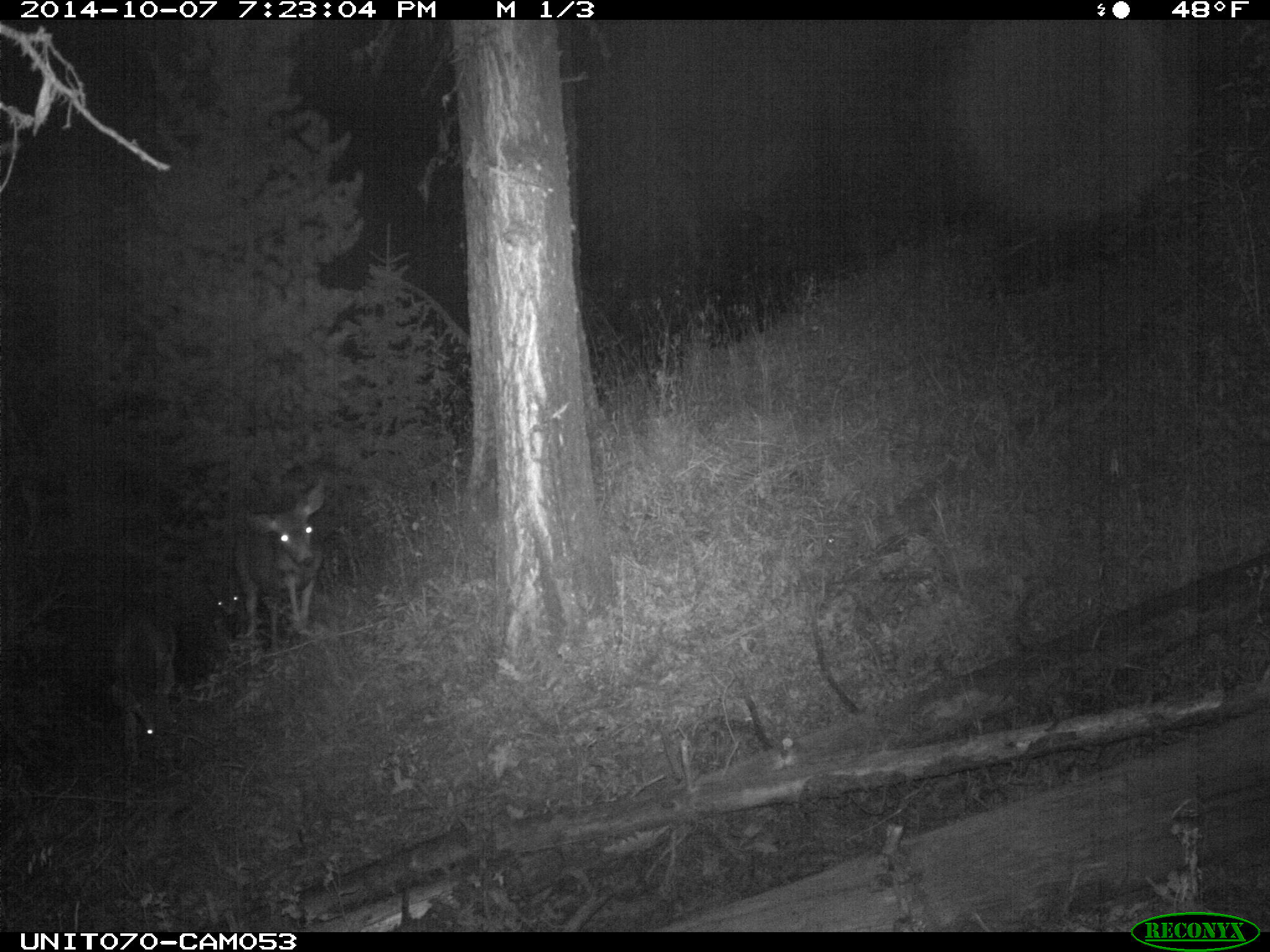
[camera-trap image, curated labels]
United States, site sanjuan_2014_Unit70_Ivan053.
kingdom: Animalia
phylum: Chordata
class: Mammalia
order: Artiodactyla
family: Cervidae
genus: Odocoileus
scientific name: Odocoileus hemionus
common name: mule deer